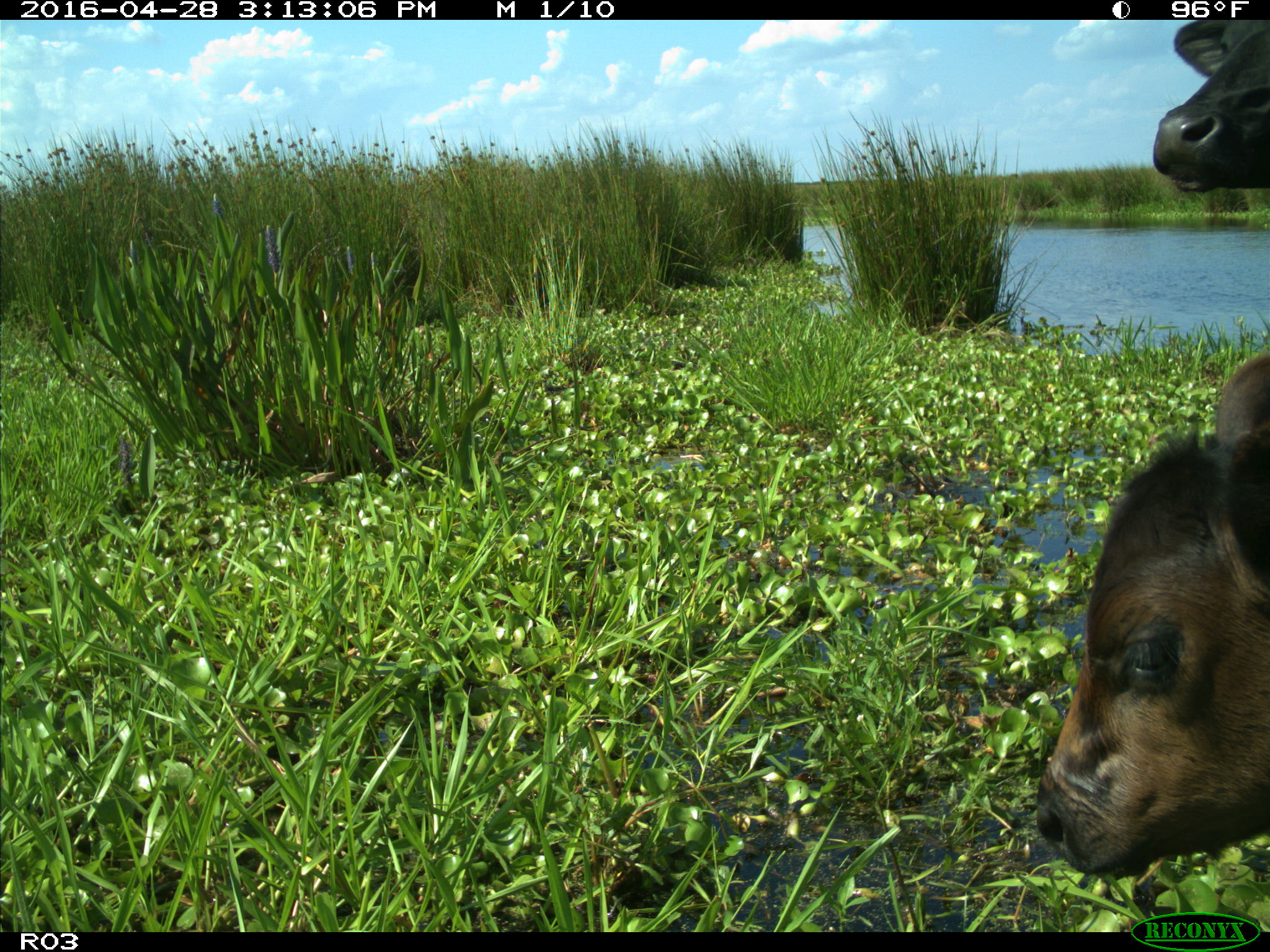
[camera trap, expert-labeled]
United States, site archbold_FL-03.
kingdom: Animalia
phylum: Chordata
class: Mammalia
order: Artiodactyla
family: Bovidae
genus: Bos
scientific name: Bos taurus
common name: domestic cow